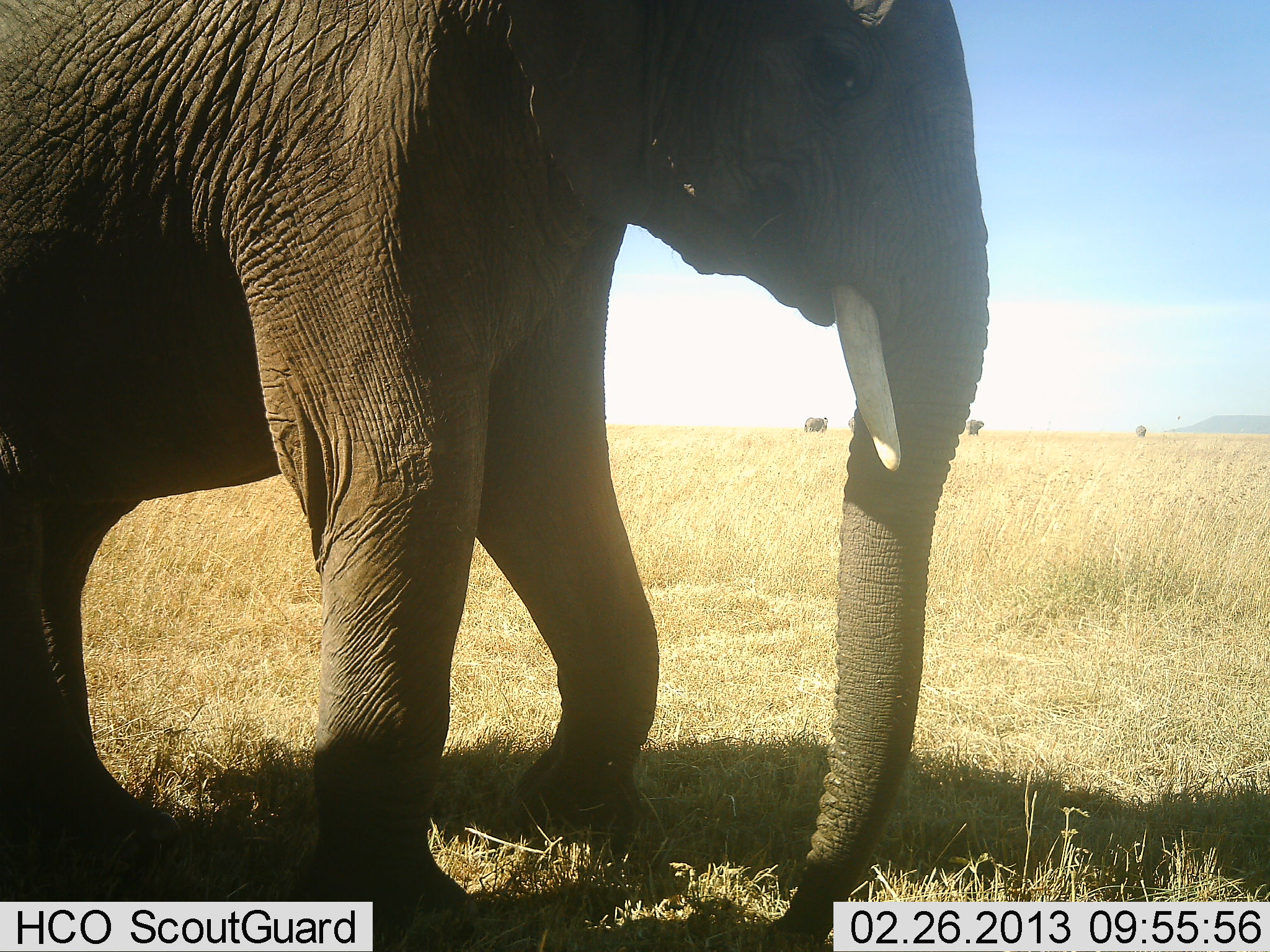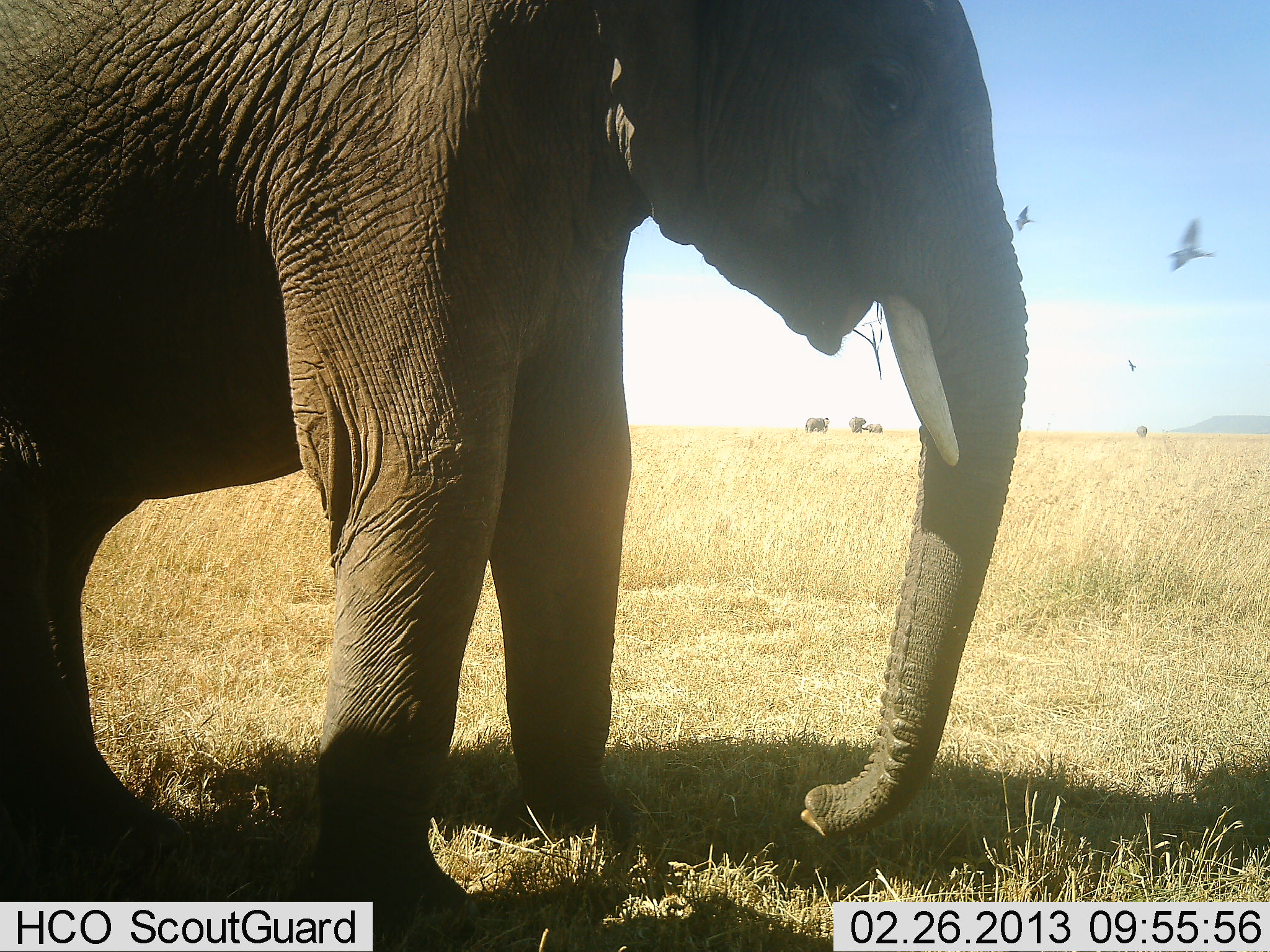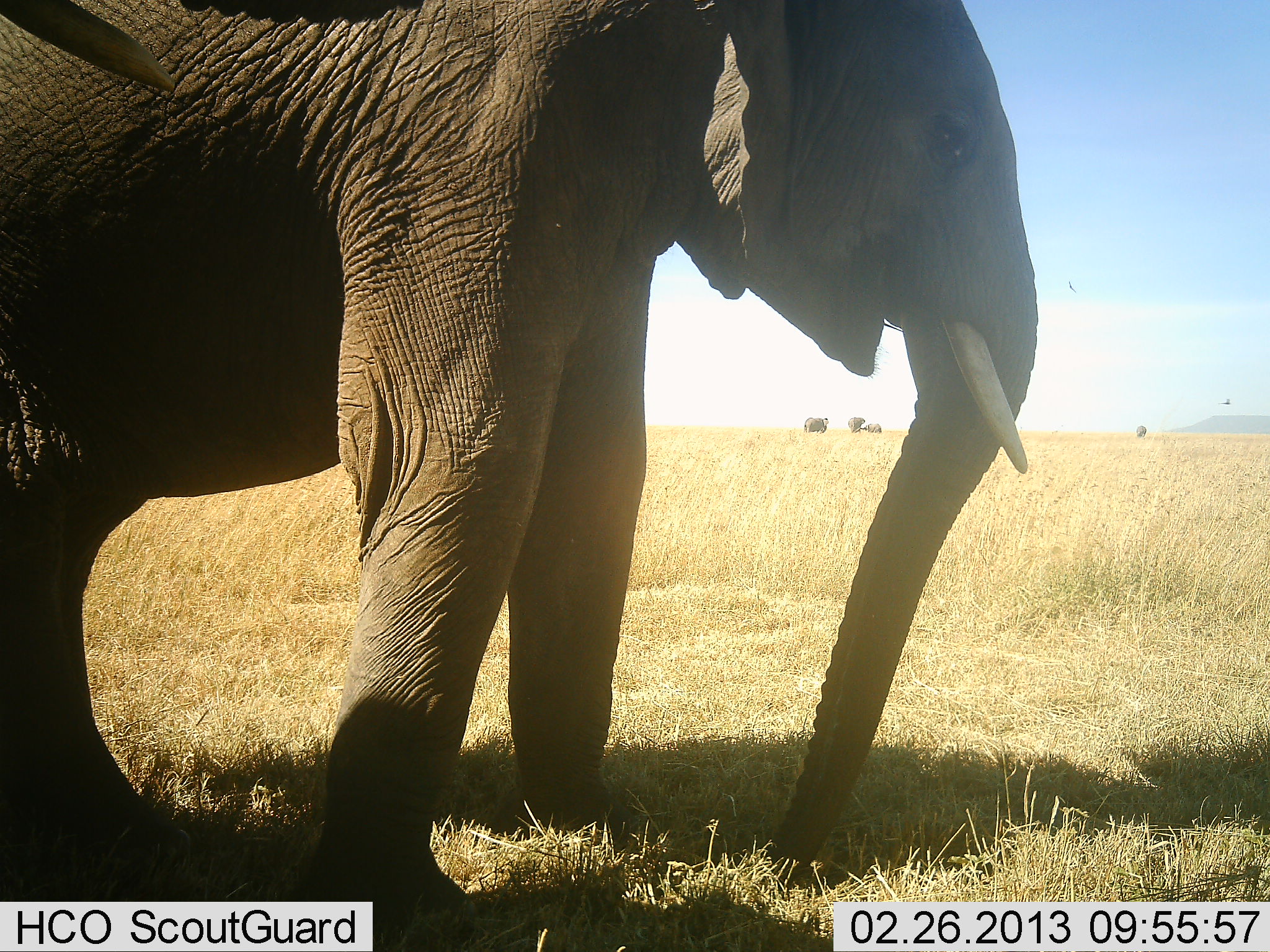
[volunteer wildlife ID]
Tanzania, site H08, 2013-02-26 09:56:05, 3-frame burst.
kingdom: Animalia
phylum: Chordata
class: Mammalia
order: Proboscidea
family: Elephantidae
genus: Loxodonta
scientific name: Loxodonta africana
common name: african bush elephant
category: elephant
Elephant (african bush elephant) (Loxodonta africana), count 2. Behavior (volunteer vote fractions): standing 77%, resting 3%, moving 20%, interacting 7%. Young present (vote fraction): 7%. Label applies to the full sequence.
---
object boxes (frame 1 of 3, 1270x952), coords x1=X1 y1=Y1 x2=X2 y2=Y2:
animal: x1=0 y1=0 x2=991 y2=916; x1=804 y1=417 x2=827 y2=435; x1=964 y1=419 x2=983 y2=436; x1=1135 y1=425 x2=1146 y2=438; x1=846 y1=418 x2=856 y2=432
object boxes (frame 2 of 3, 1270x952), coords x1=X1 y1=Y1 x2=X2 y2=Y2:
animal: x1=0 y1=1 x2=1034 y2=952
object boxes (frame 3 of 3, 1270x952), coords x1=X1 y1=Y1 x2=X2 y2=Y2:
animal: x1=1 y1=0 x2=1044 y2=952; x1=3 y1=2 x2=430 y2=94